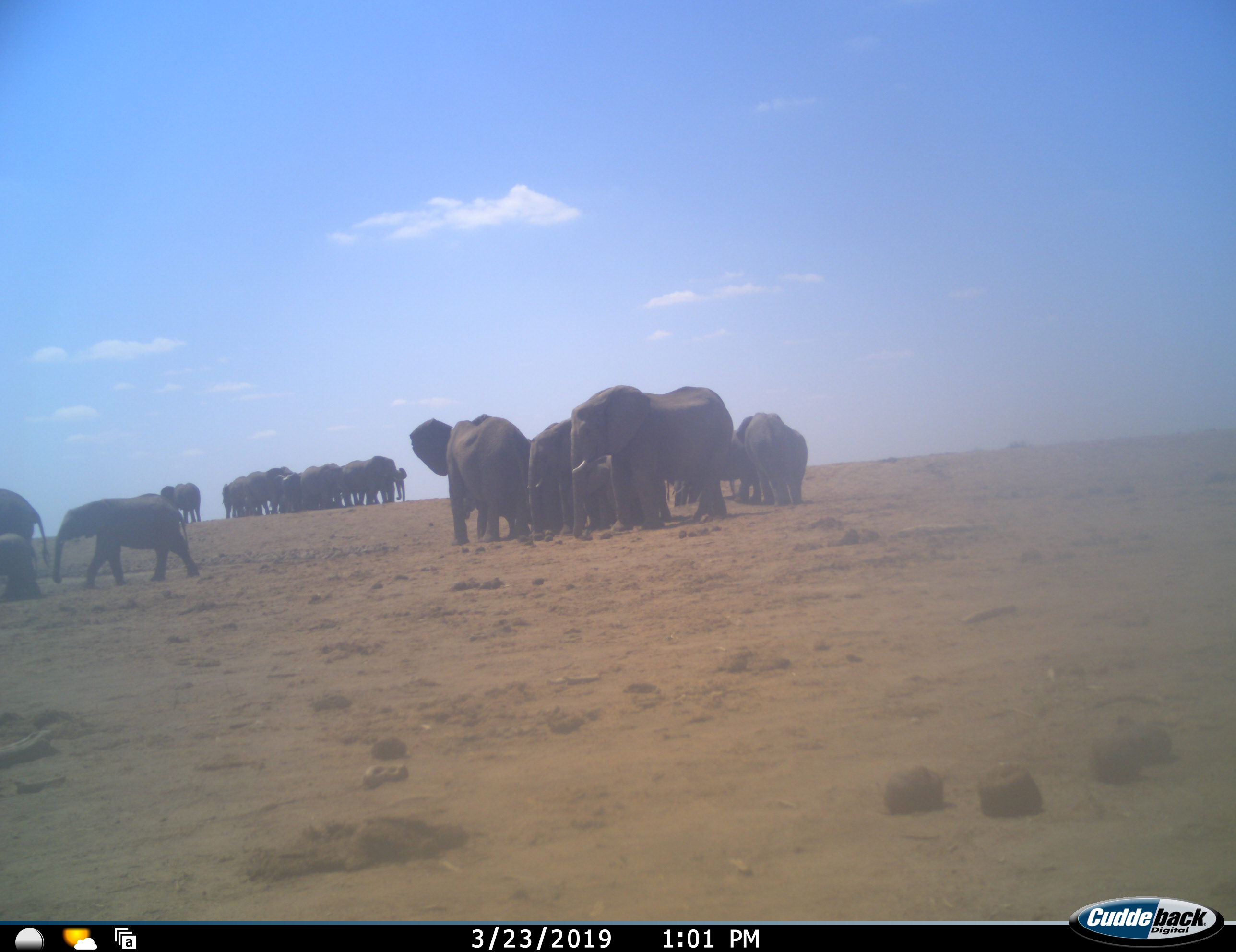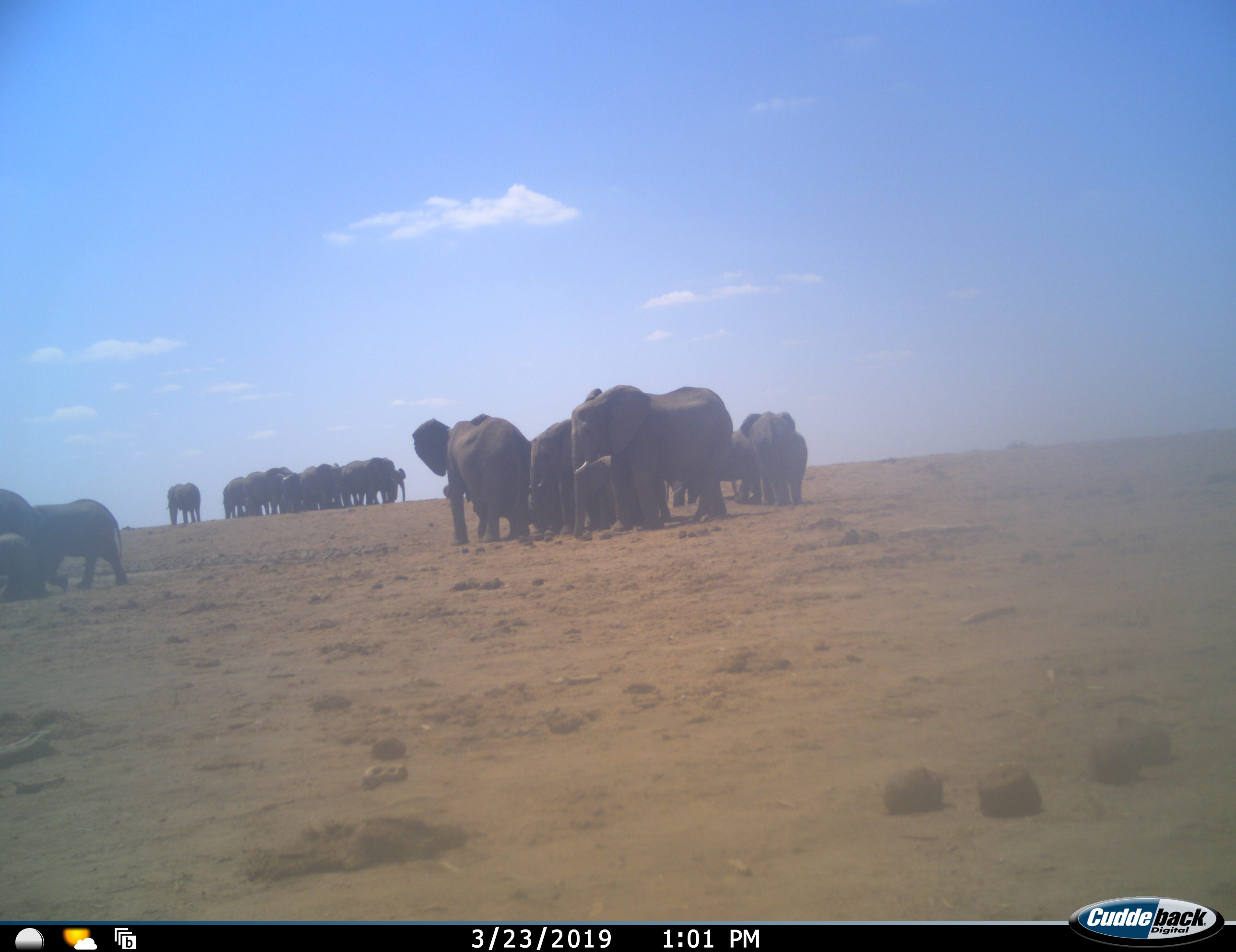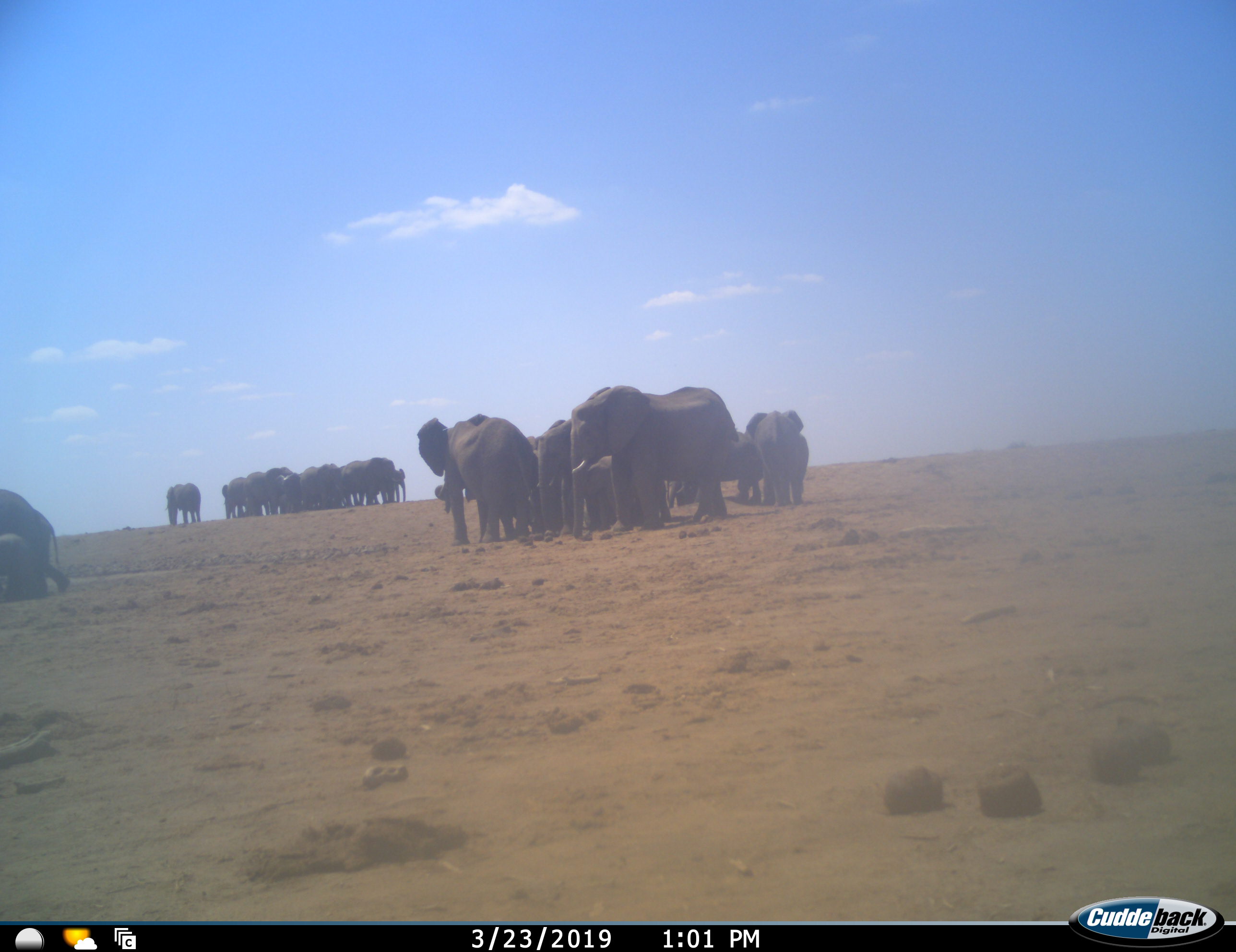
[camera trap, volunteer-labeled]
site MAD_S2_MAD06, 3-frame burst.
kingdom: Animalia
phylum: Chordata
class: Mammalia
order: Proboscidea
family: Elephantidae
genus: Loxodonta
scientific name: Loxodonta africana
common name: african bush elephant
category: elephant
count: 11-50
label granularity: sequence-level